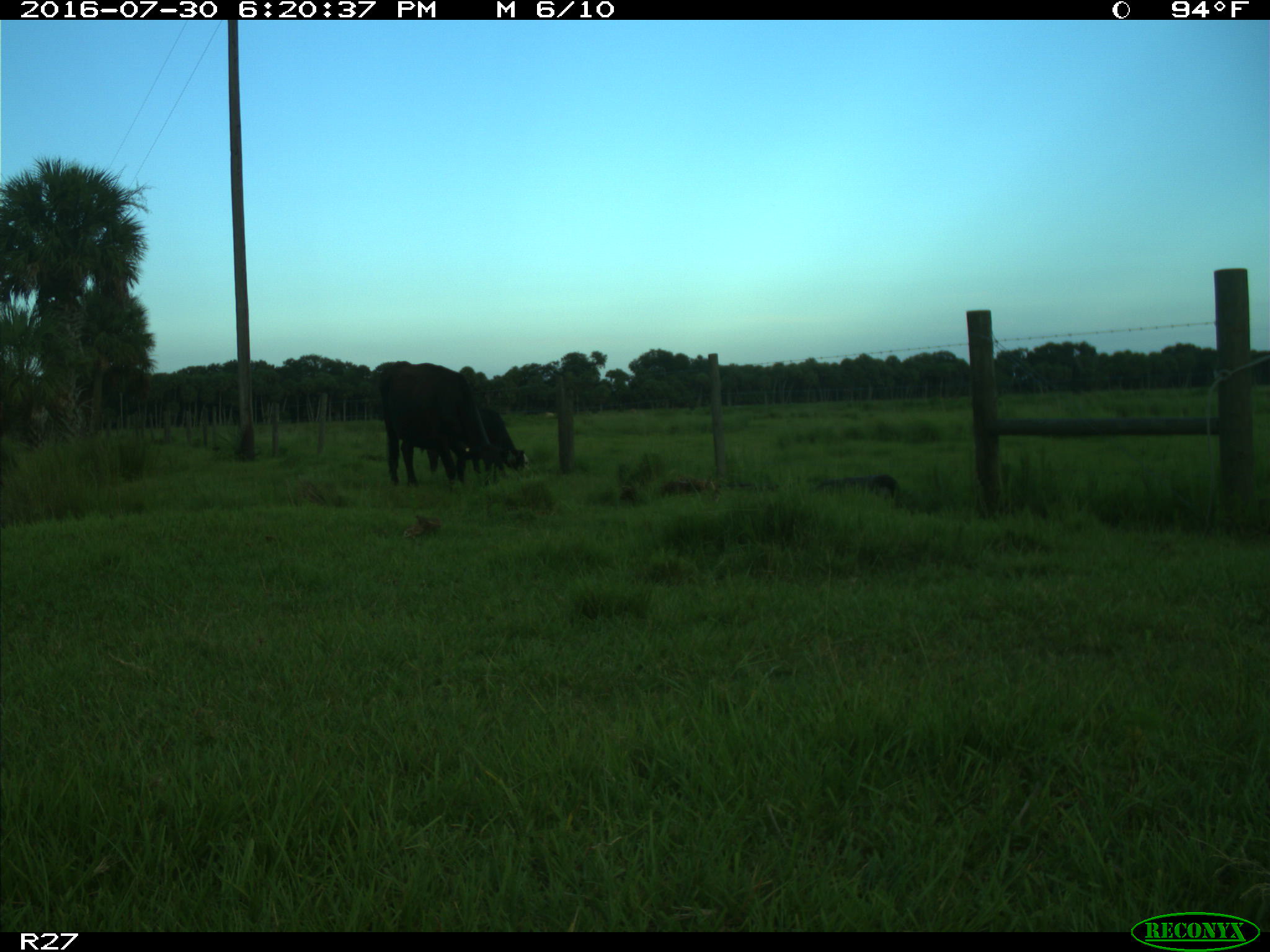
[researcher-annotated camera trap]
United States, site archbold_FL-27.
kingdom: Animalia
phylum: Chordata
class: Mammalia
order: Artiodactyla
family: Bovidae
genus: Bos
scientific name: Bos taurus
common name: domestic cow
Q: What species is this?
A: Bos taurus (domestic cow).